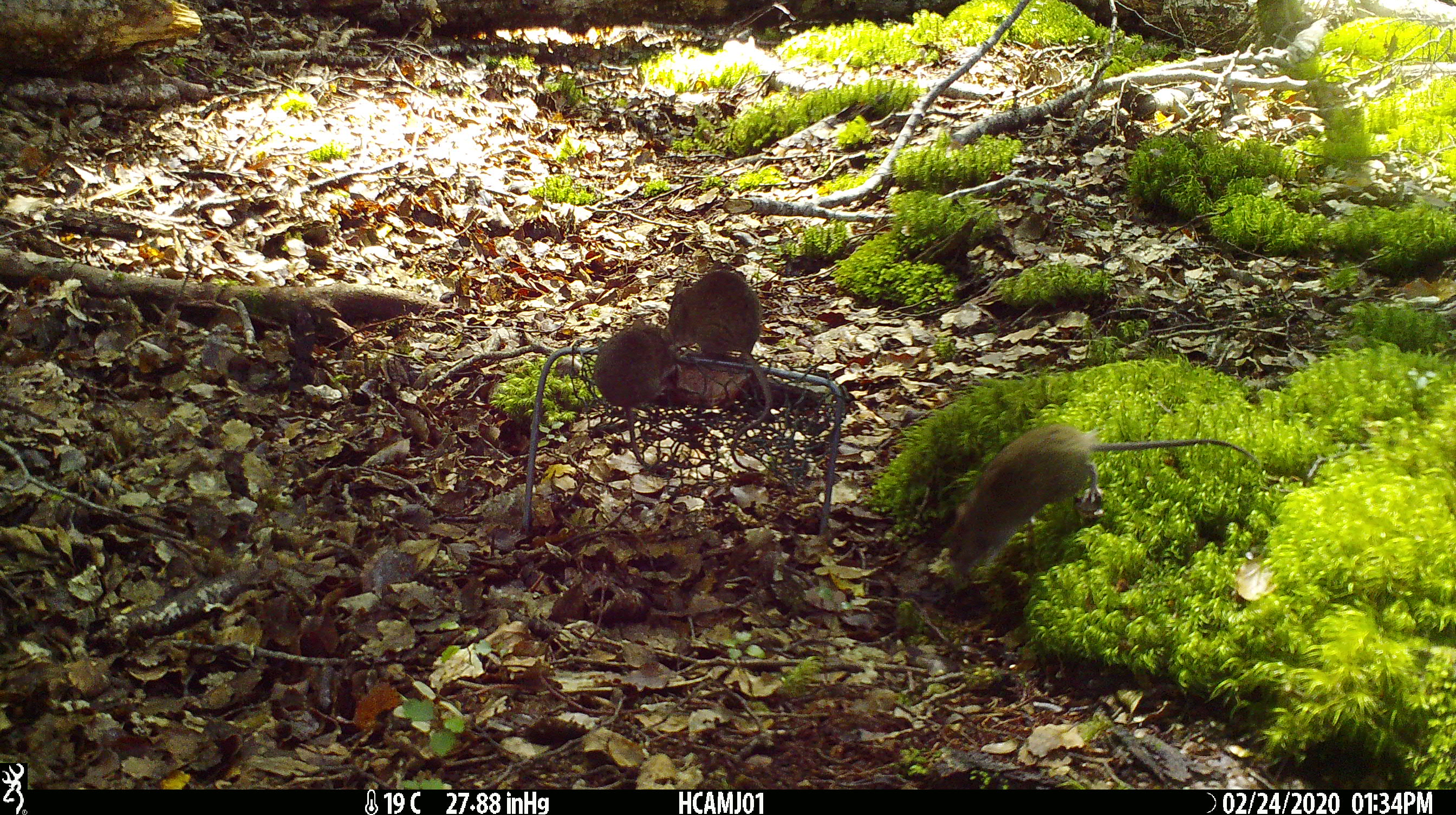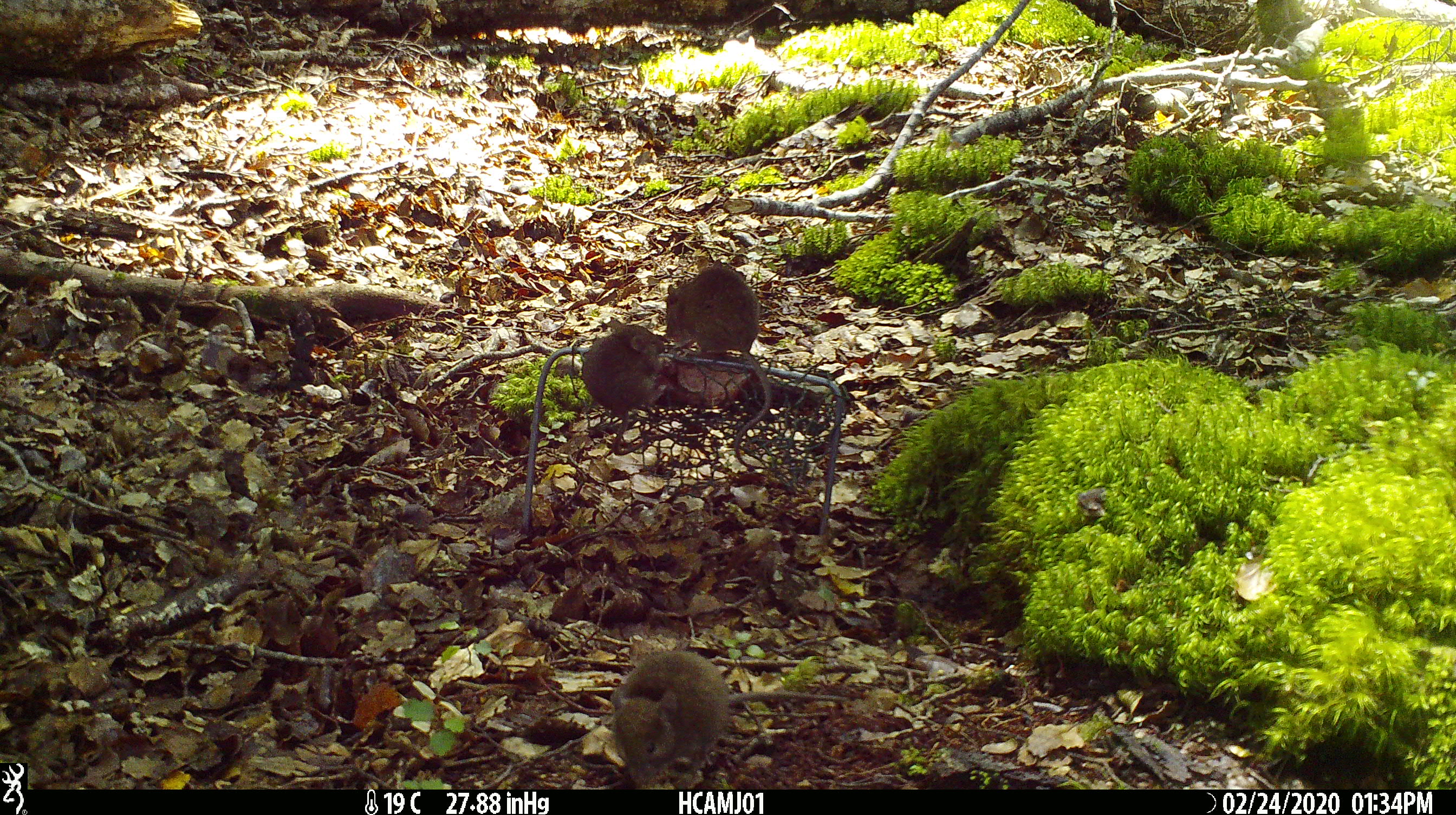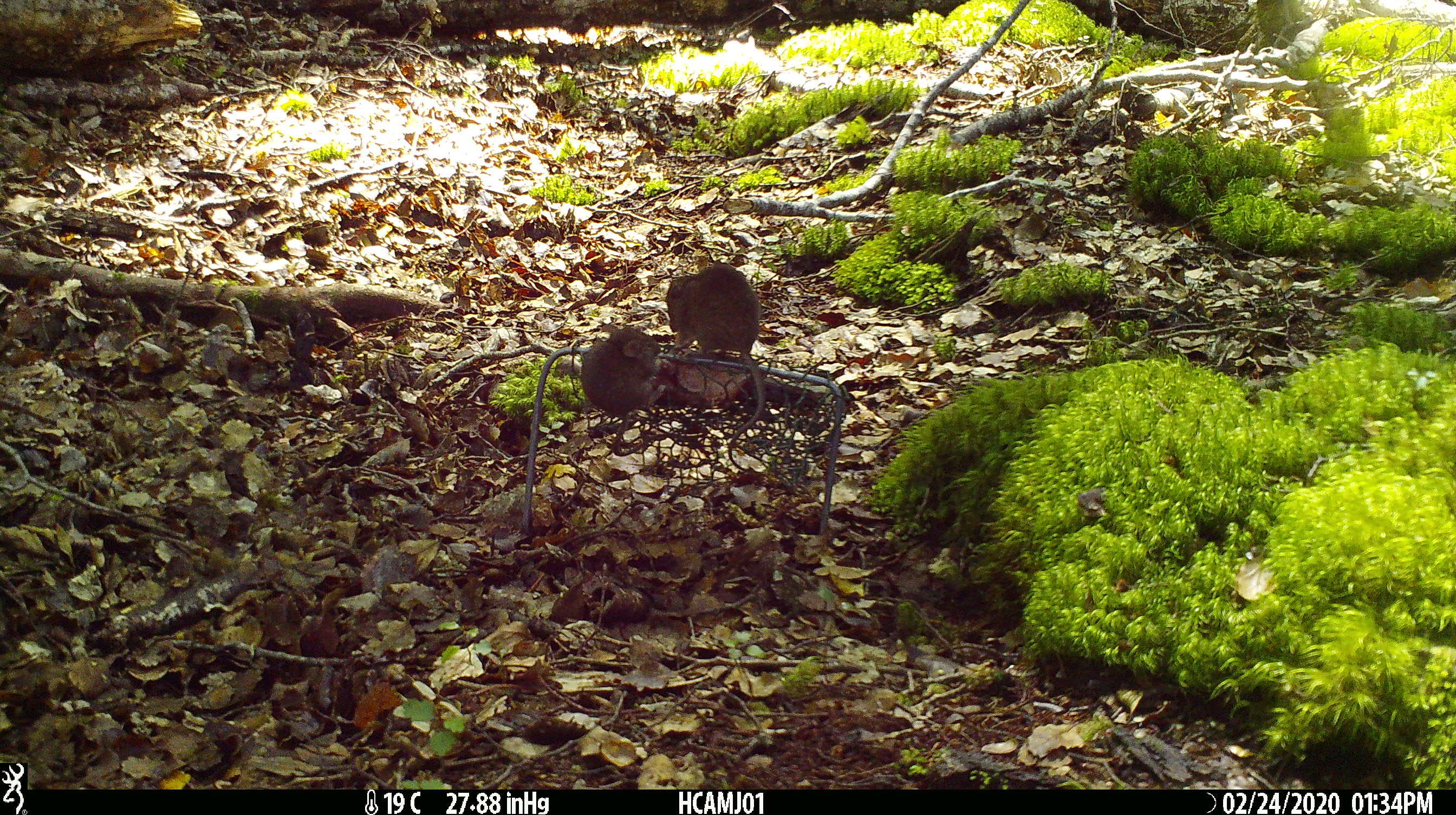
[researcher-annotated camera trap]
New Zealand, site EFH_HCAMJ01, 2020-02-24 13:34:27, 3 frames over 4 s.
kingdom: Animalia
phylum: Chordata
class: Mammalia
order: Rodentia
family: Muridae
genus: Mus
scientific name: Mus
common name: mouse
Mouse (Mus).